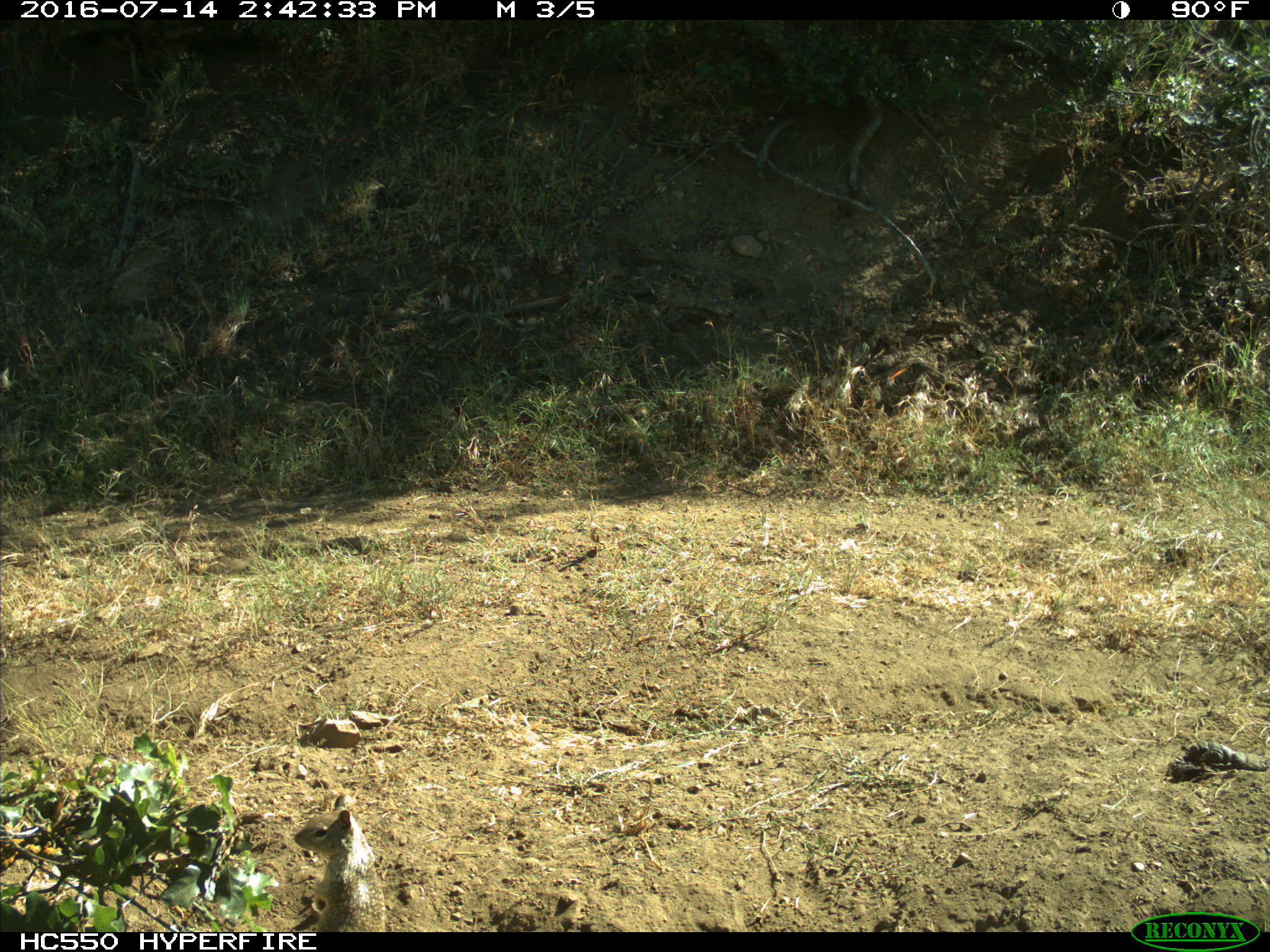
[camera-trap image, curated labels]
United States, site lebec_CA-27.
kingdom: Animalia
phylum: Chordata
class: Mammalia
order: Rodentia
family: Sciuridae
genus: Otospermophilus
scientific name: Otospermophilus beecheyi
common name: california ground squirrel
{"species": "Otospermophilus beecheyi (california ground squirrel)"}